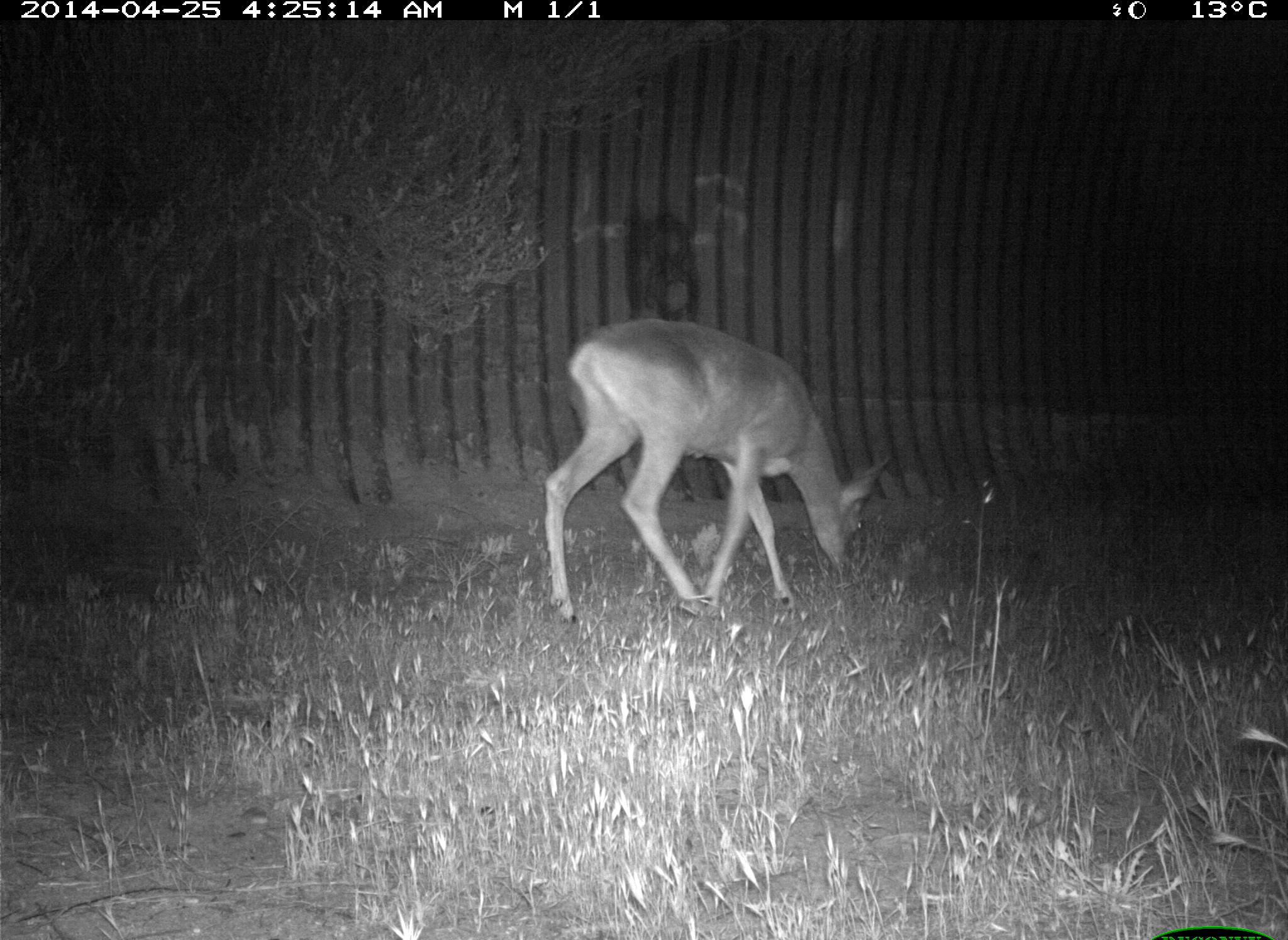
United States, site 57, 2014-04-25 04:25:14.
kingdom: Animalia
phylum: Chordata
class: Mammalia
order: Artiodactyla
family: Cervidae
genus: Odocoileus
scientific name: Odocoileus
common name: deer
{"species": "deer (Odocoileus)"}